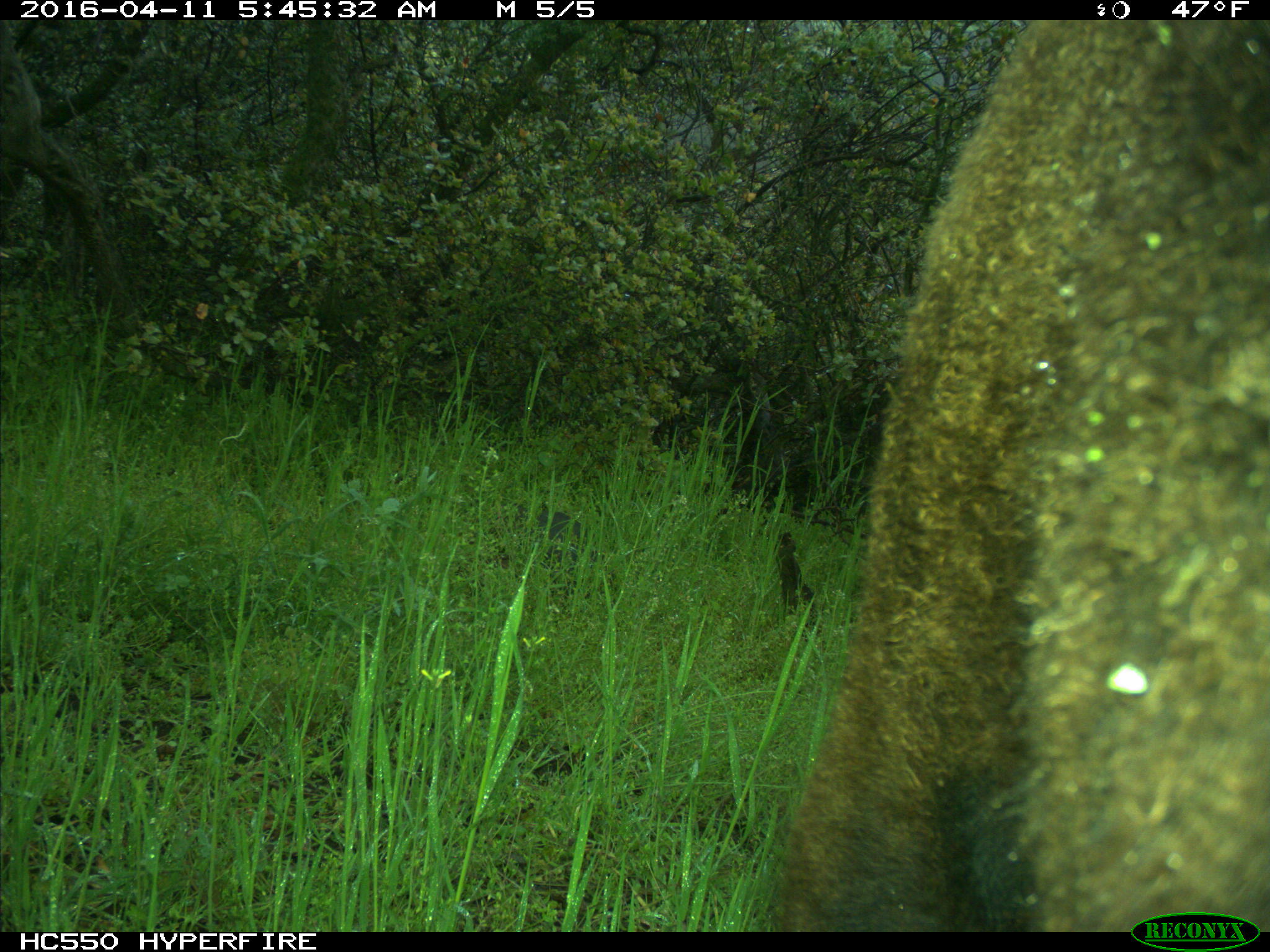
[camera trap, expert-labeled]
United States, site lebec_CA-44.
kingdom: Animalia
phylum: Chordata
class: Mammalia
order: Artiodactyla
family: Bovidae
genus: Bos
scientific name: Bos taurus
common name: domestic cow